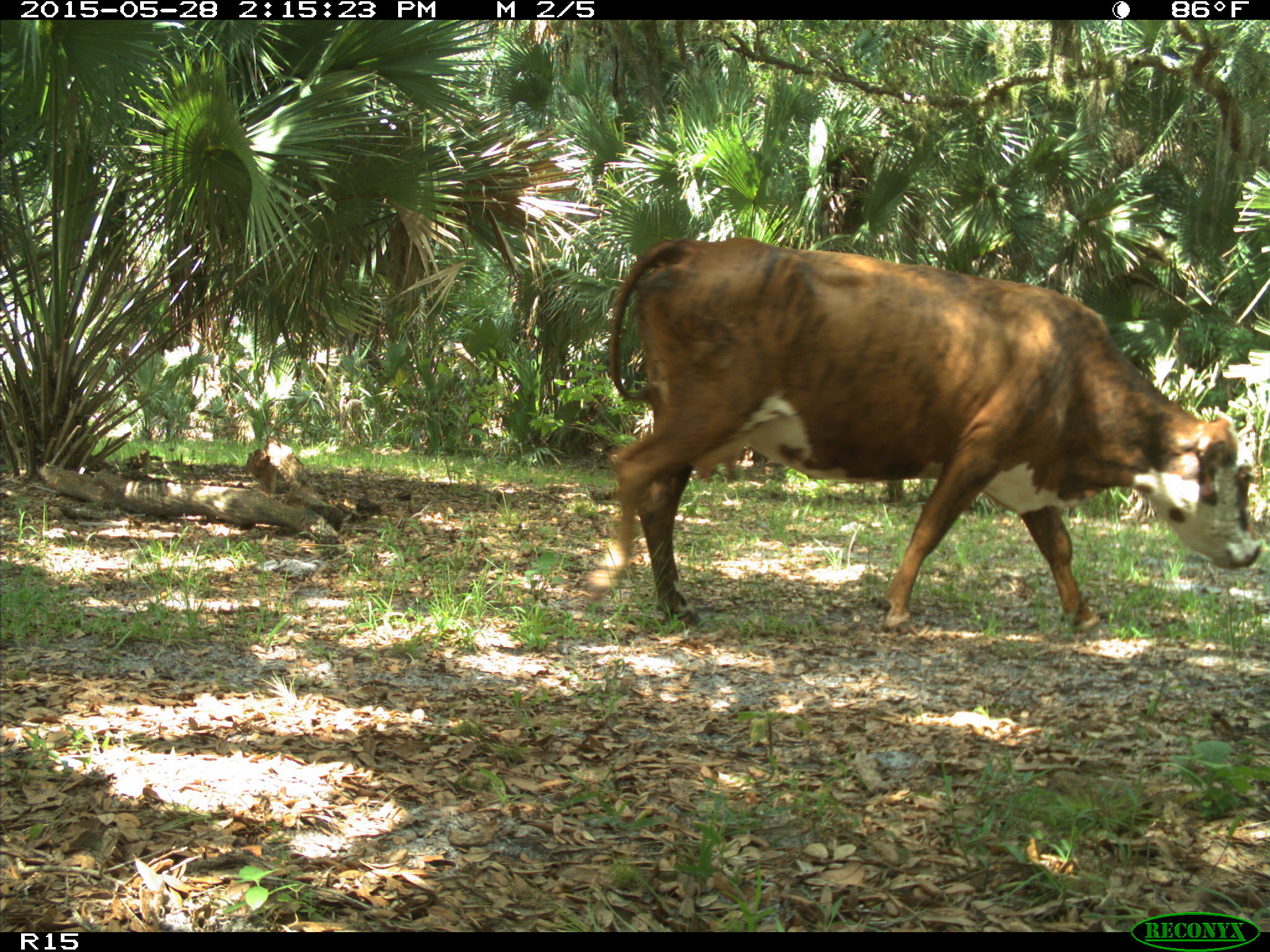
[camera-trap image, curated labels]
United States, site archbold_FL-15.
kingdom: Animalia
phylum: Chordata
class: Mammalia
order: Artiodactyla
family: Bovidae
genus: Bos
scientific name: Bos taurus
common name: domestic cow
Bos taurus (domestic cow).